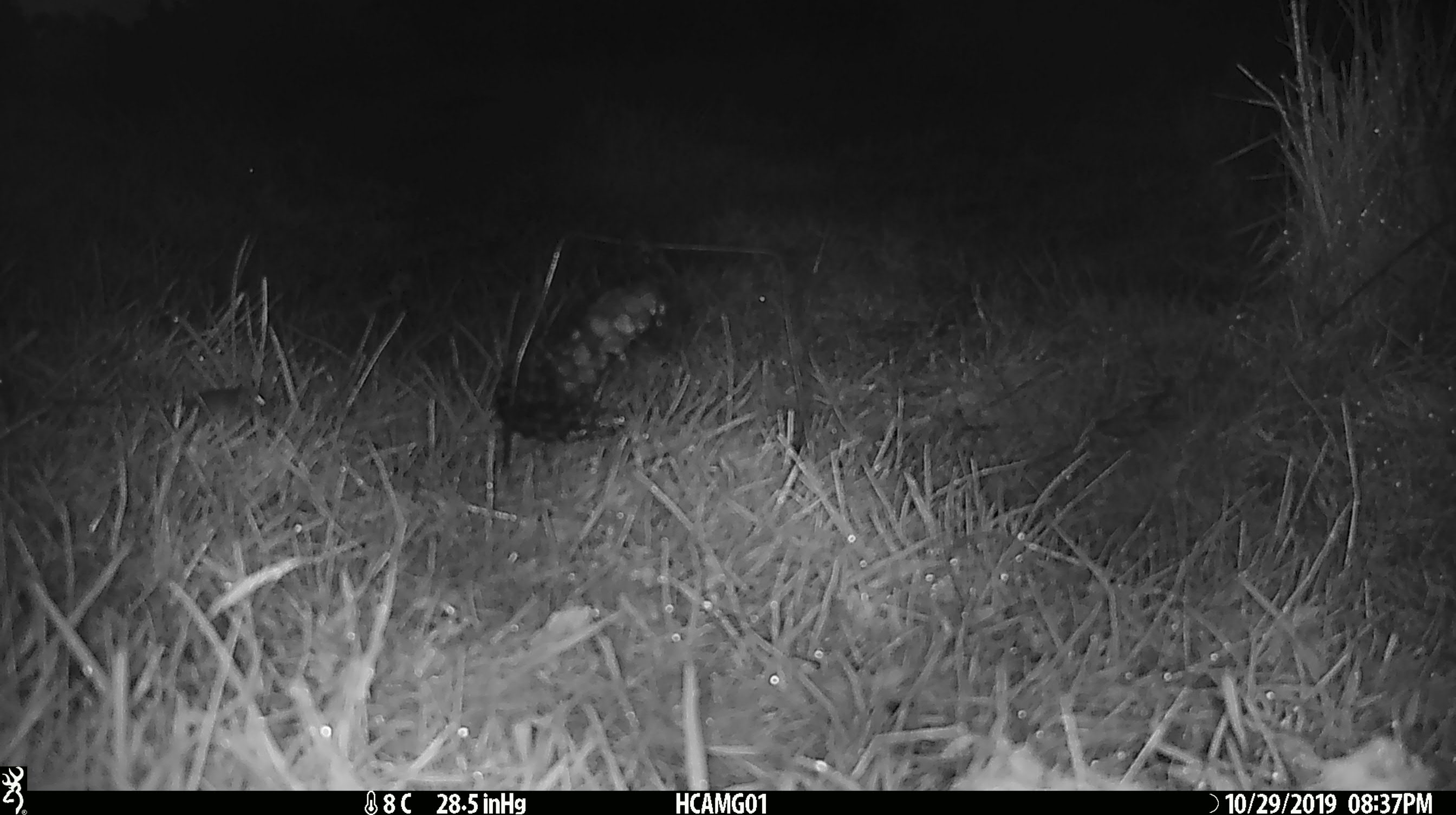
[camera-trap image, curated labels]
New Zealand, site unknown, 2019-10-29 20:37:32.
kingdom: Animalia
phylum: Chordata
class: Mammalia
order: Rodentia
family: Muridae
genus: Mus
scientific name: Mus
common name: mouse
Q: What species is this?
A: Mouse (Mus).